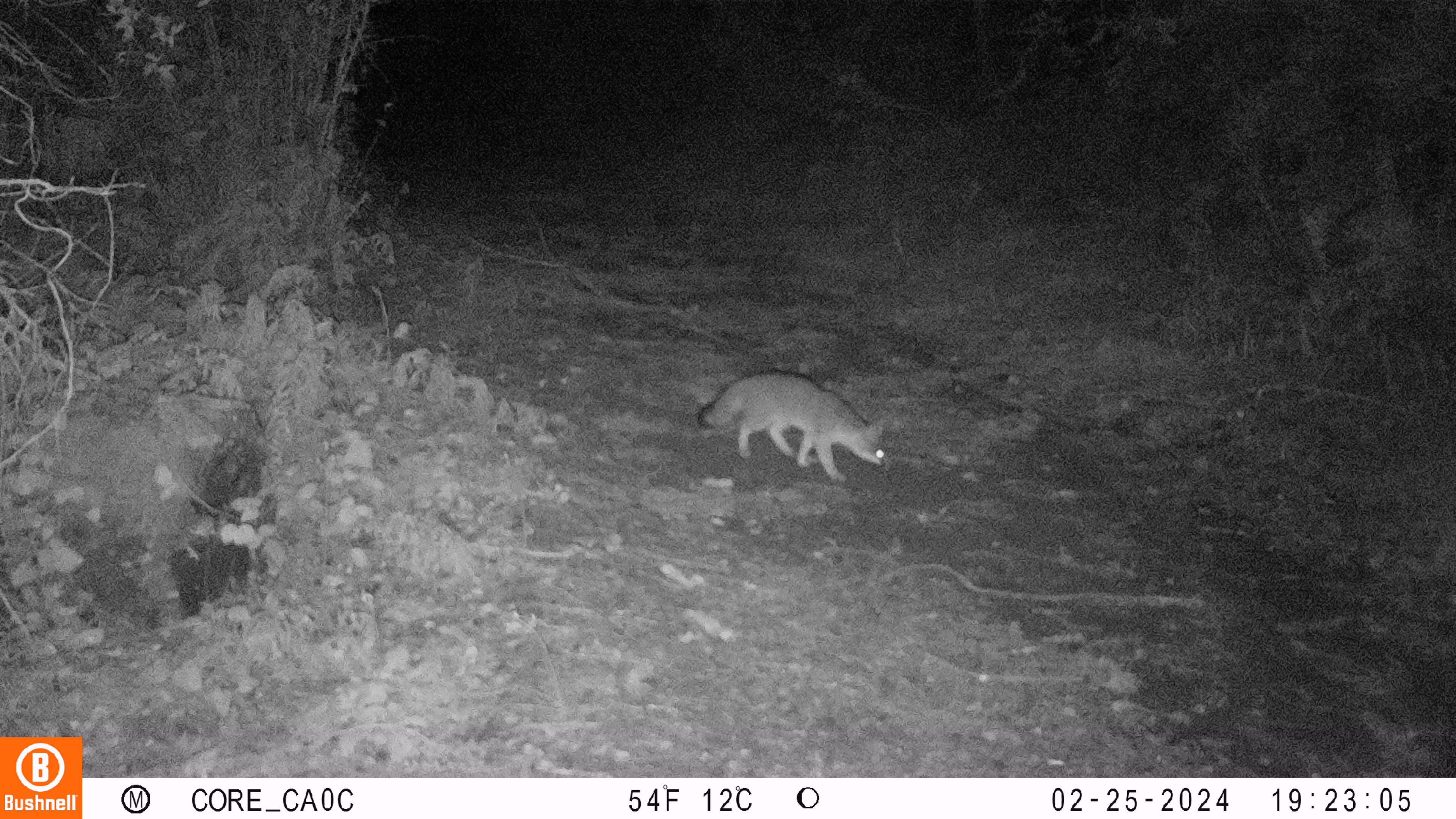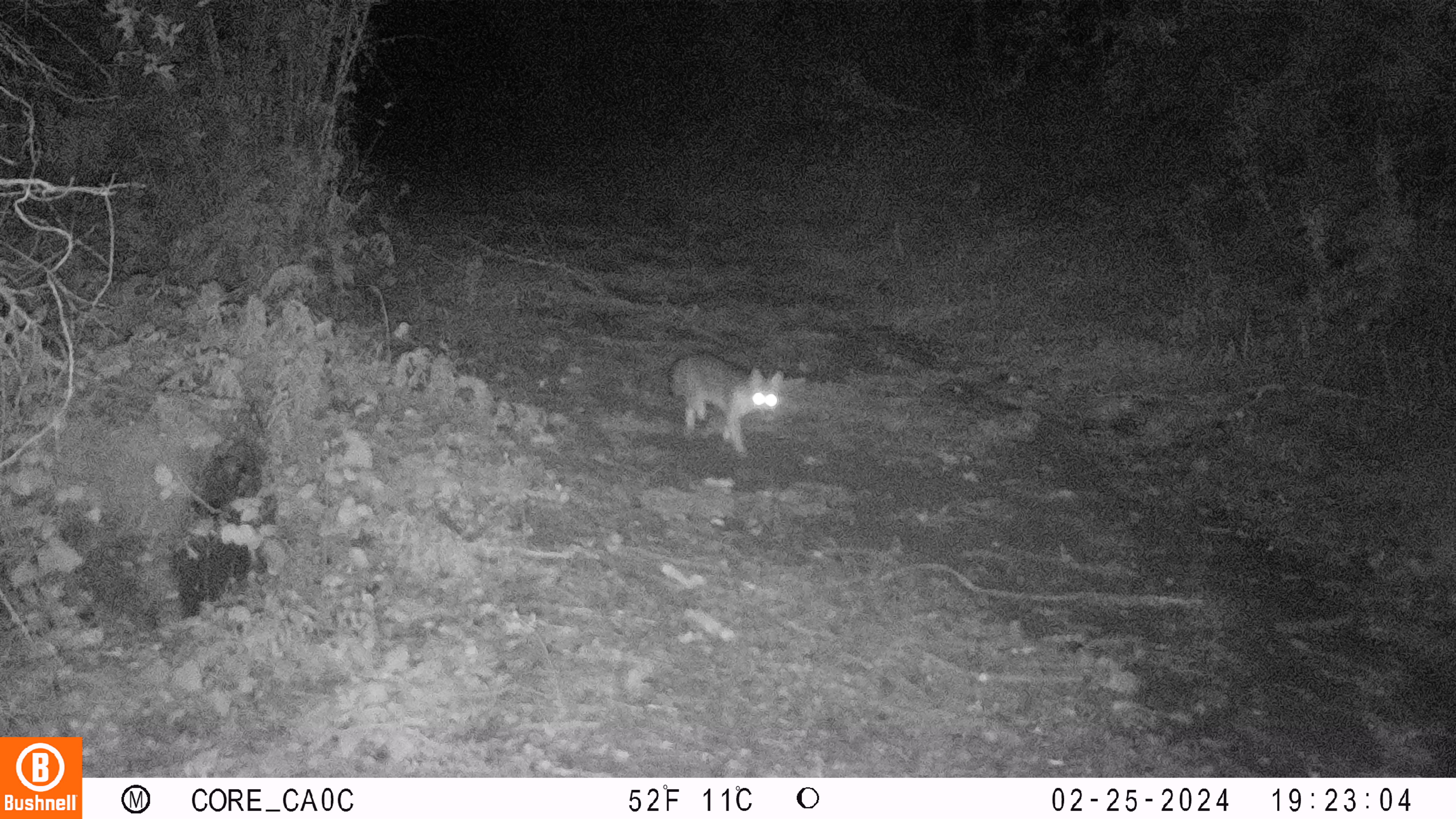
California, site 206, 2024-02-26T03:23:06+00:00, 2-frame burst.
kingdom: Animalia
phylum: Chordata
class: Mammalia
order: Carnivora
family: Canidae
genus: Urocyon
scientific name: Urocyon cinereoargenteus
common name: gray fox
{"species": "gray fox (Urocyon cinereoargenteus)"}